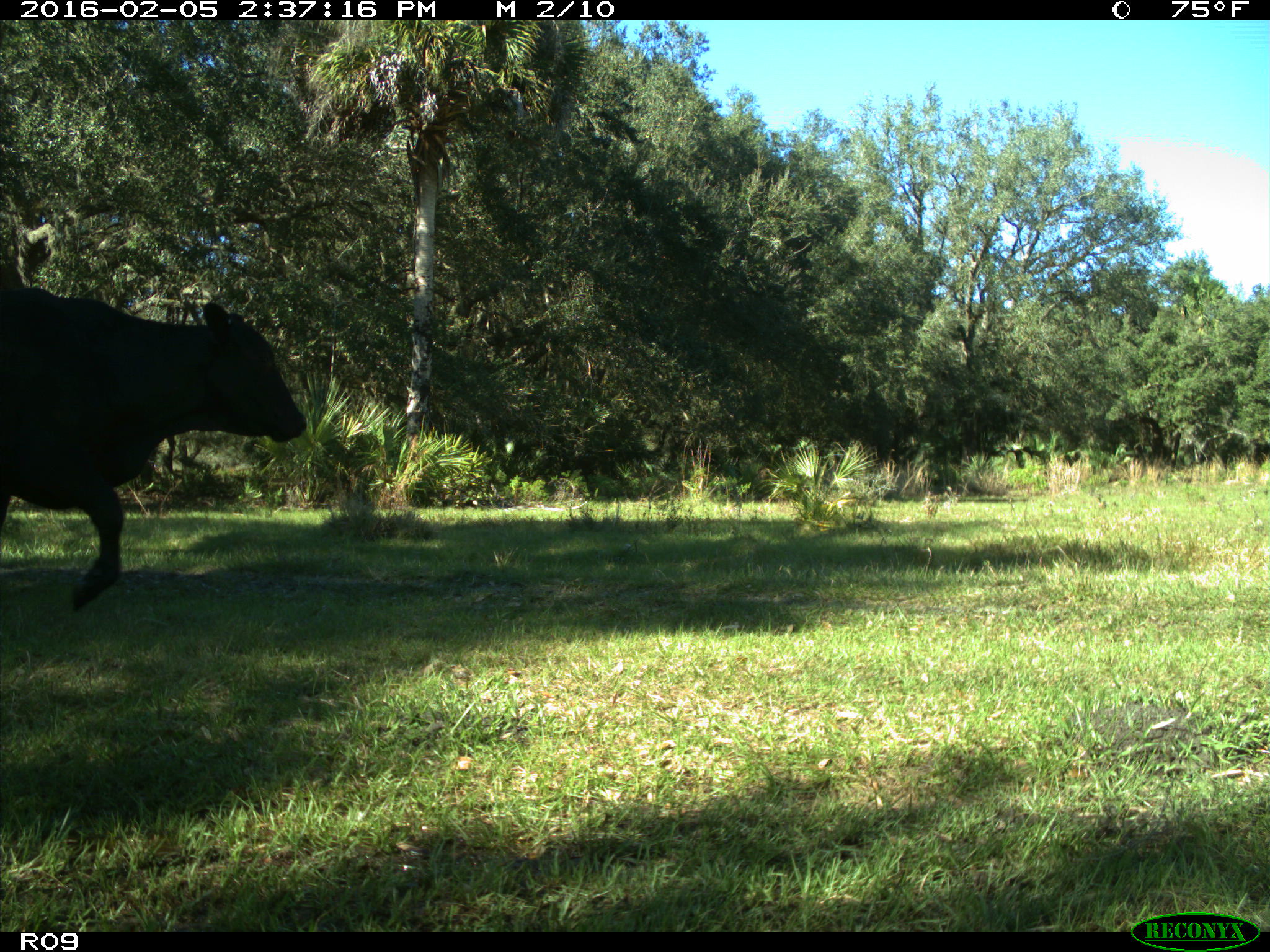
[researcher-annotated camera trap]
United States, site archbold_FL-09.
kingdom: Animalia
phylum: Chordata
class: Mammalia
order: Artiodactyla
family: Bovidae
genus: Bos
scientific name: Bos taurus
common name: domestic cow